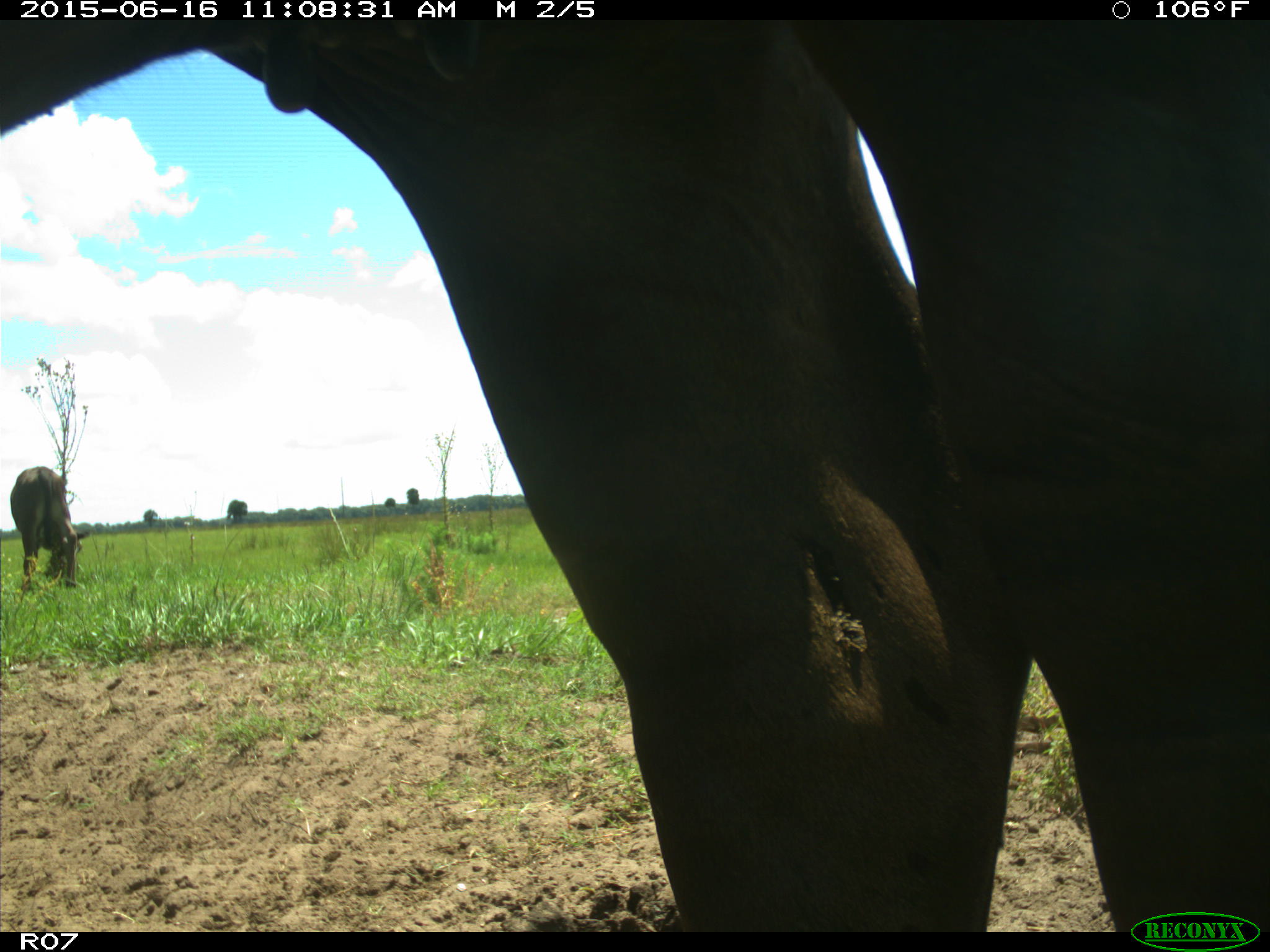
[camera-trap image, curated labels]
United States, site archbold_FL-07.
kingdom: Animalia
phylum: Chordata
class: Mammalia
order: Artiodactyla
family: Bovidae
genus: Bos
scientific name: Bos taurus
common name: domestic cow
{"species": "Bos taurus (domestic cow)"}